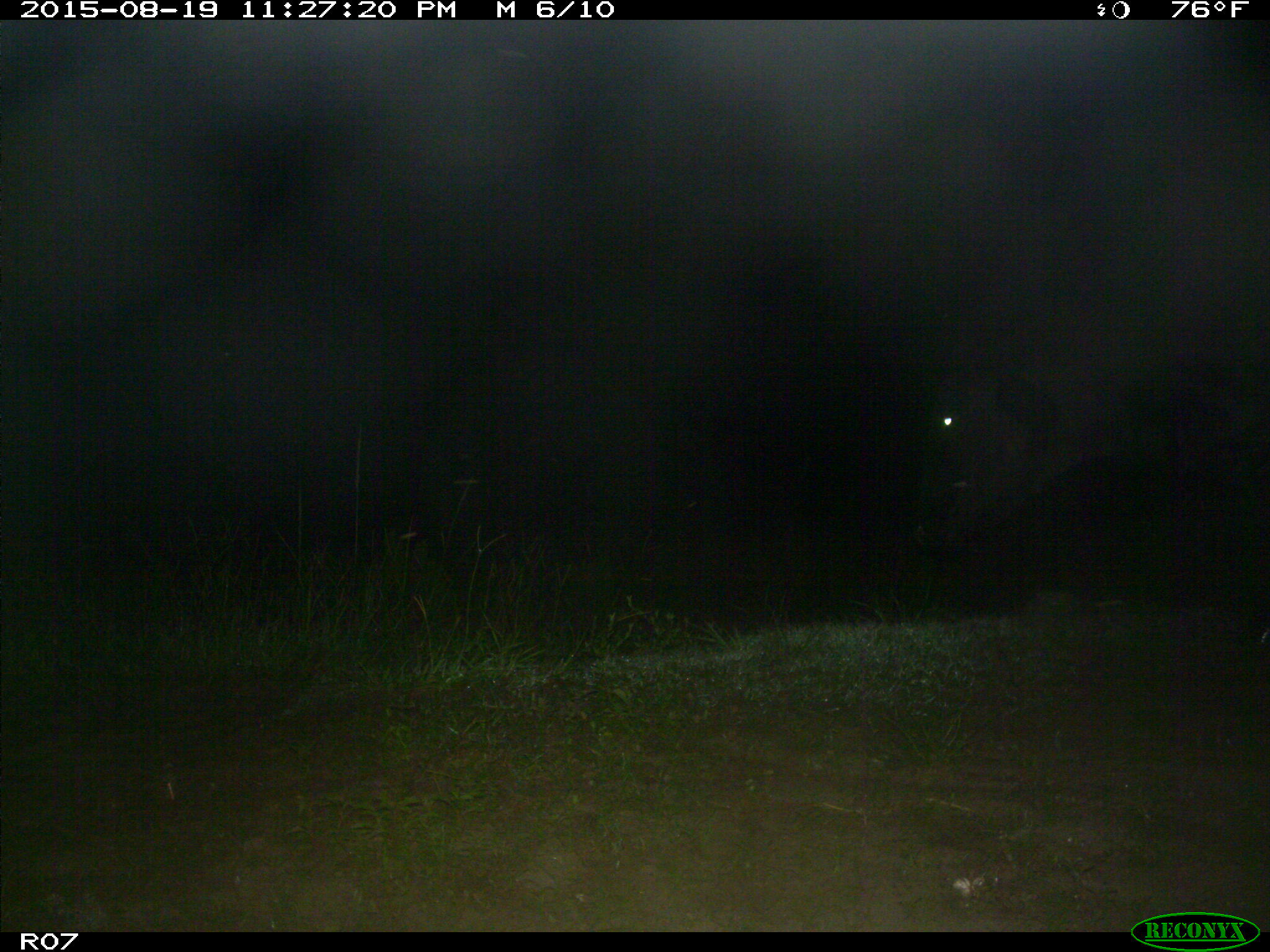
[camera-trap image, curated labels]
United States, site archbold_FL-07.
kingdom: Animalia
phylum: Chordata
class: Mammalia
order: Artiodactyla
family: Bovidae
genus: Bos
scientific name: Bos taurus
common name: domestic cow